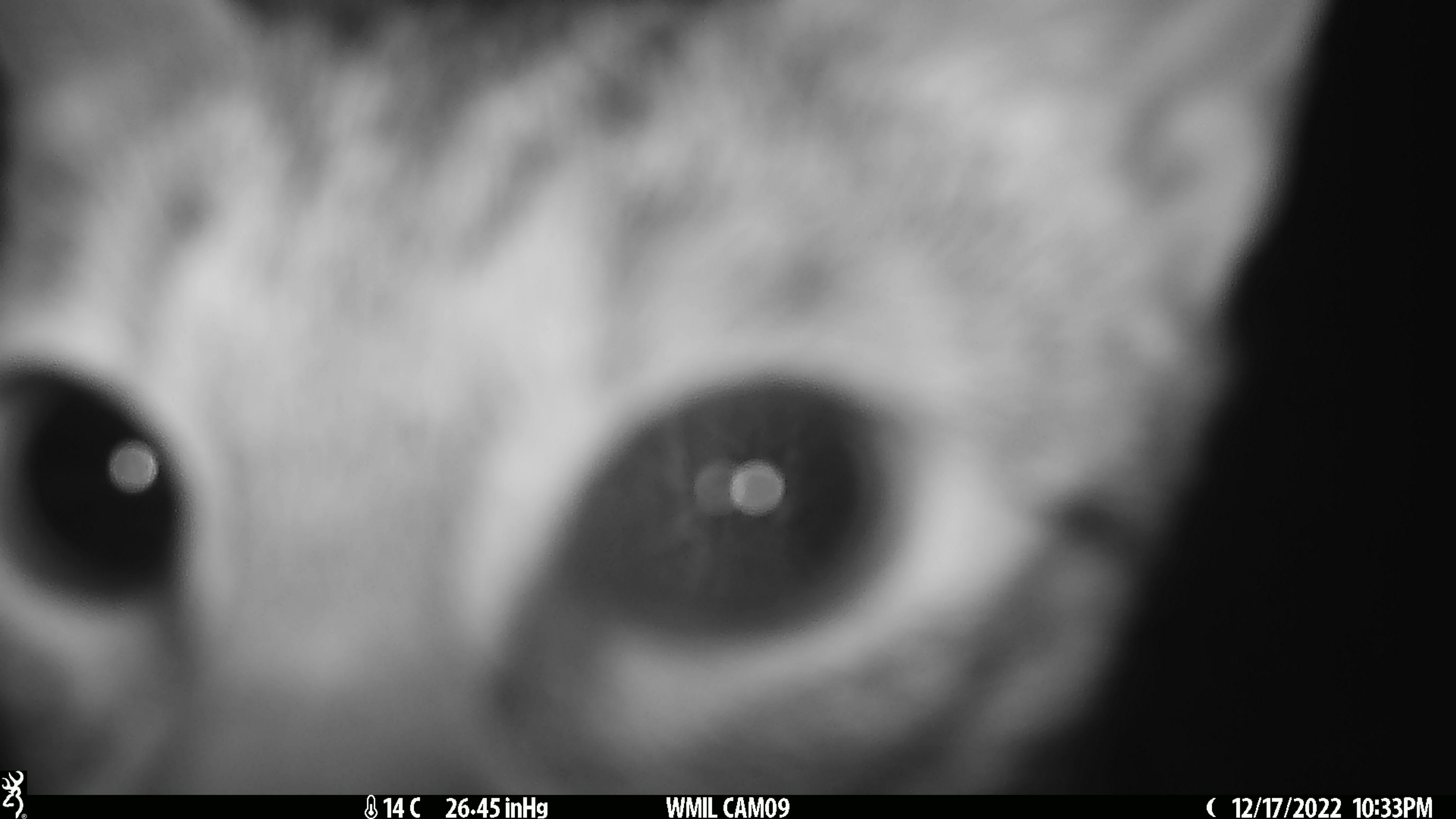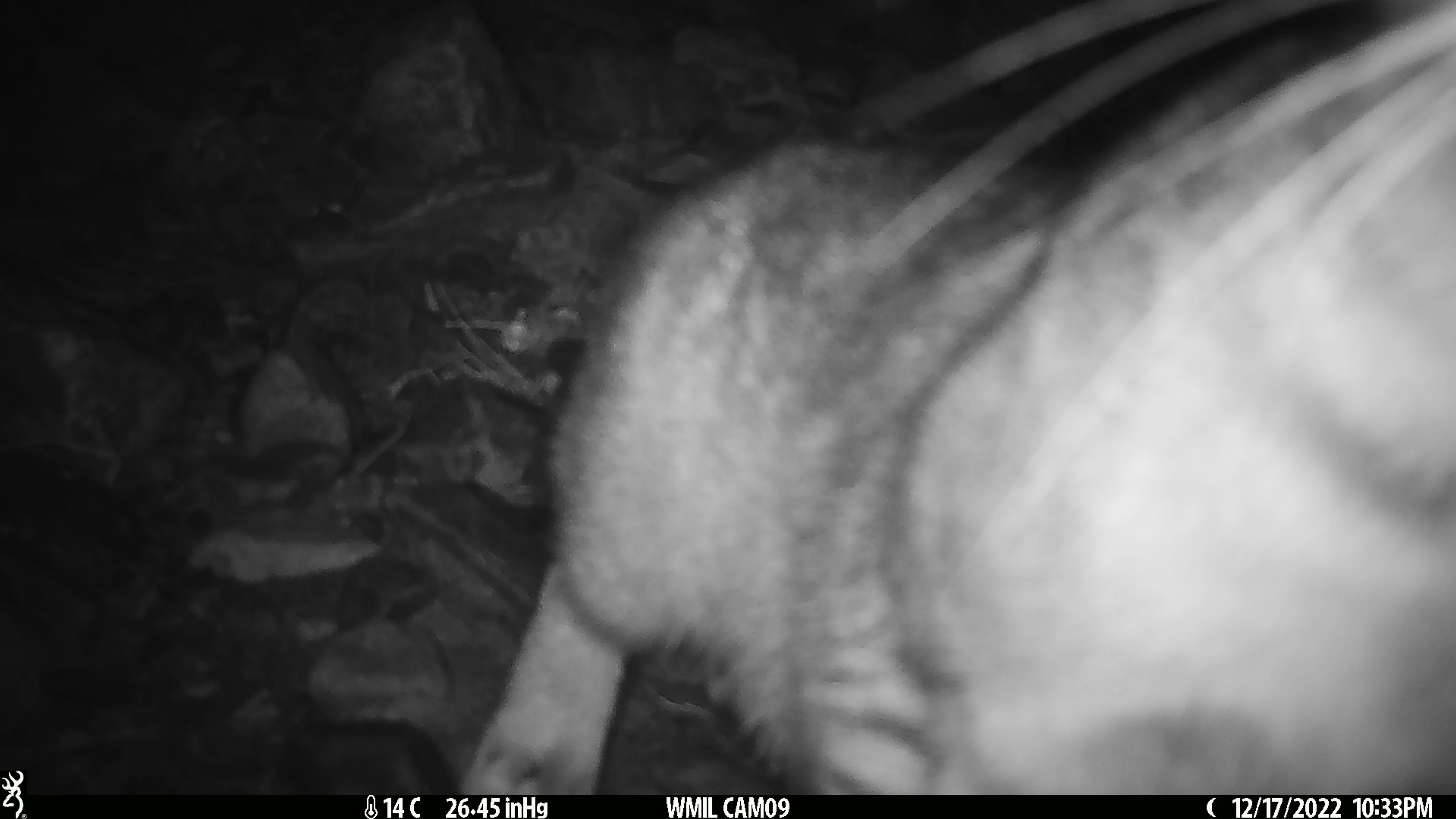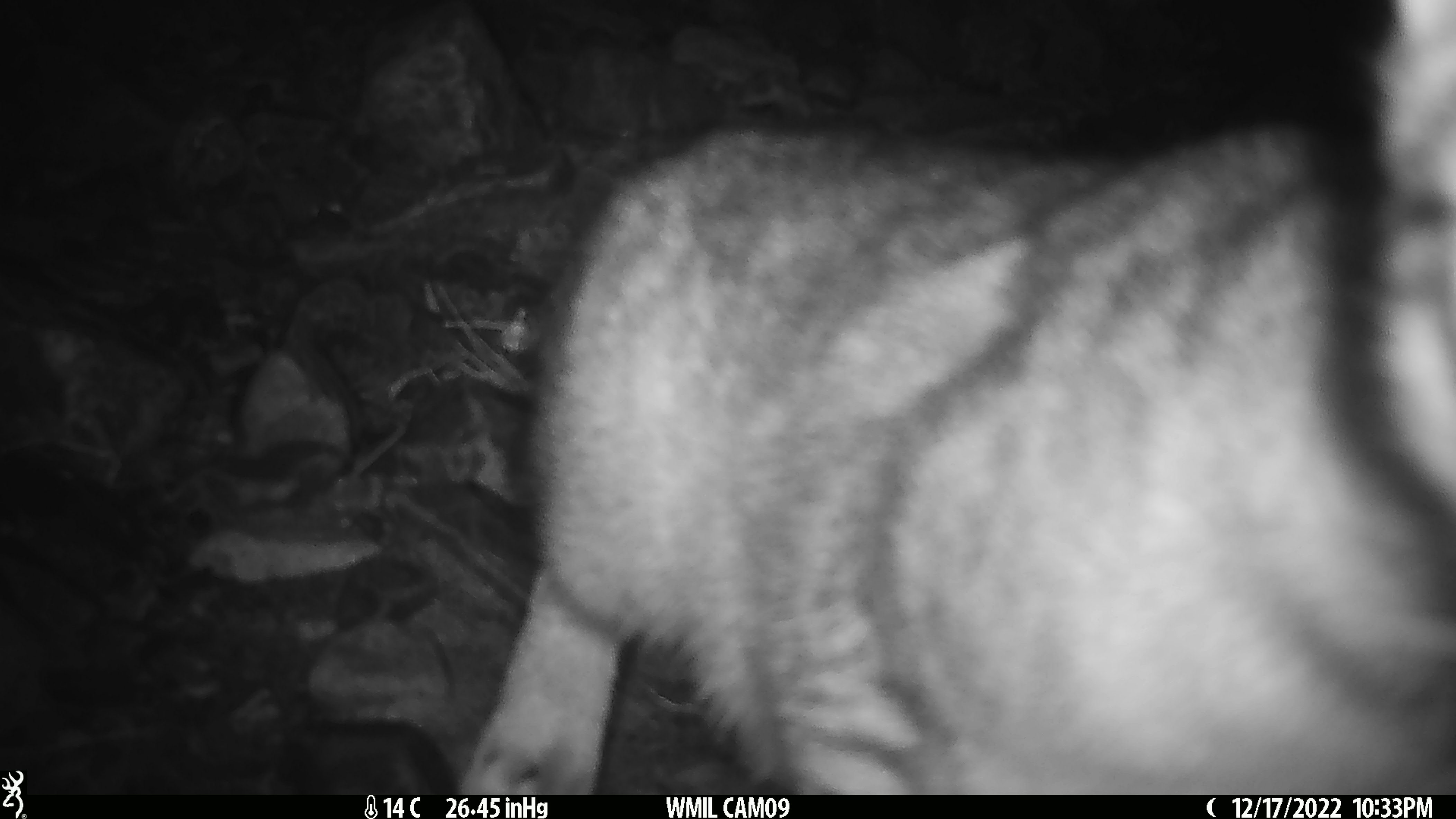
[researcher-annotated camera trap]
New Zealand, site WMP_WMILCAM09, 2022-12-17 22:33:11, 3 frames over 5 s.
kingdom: Animalia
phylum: Chordata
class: Mammalia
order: Carnivora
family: Felidae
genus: Felis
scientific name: Felis catus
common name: domestic cat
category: cat